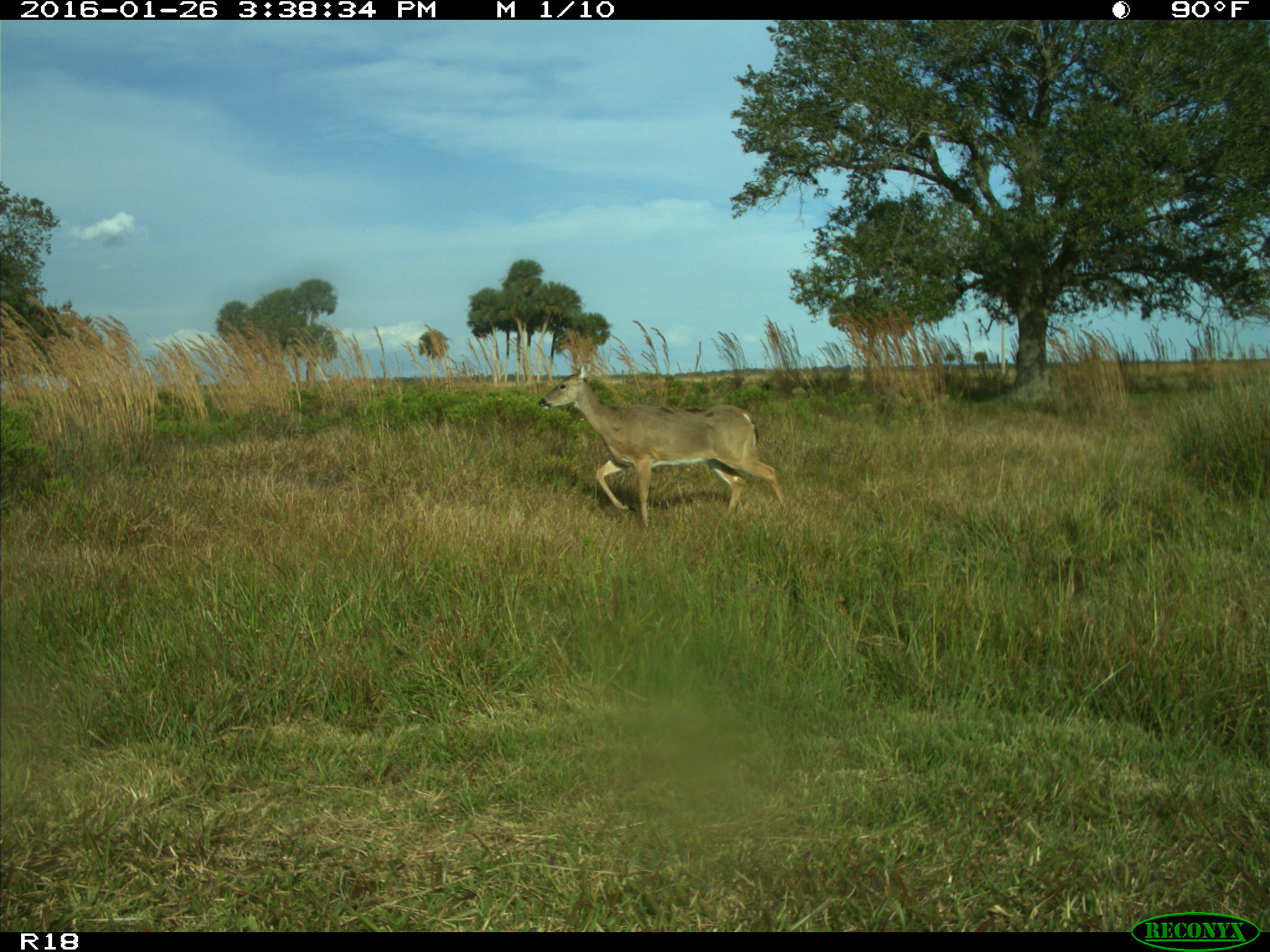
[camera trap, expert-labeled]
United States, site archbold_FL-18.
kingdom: Animalia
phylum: Chordata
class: Mammalia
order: Artiodactyla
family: Cervidae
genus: Odocoileus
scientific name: Odocoileus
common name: deer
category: unidentified deer